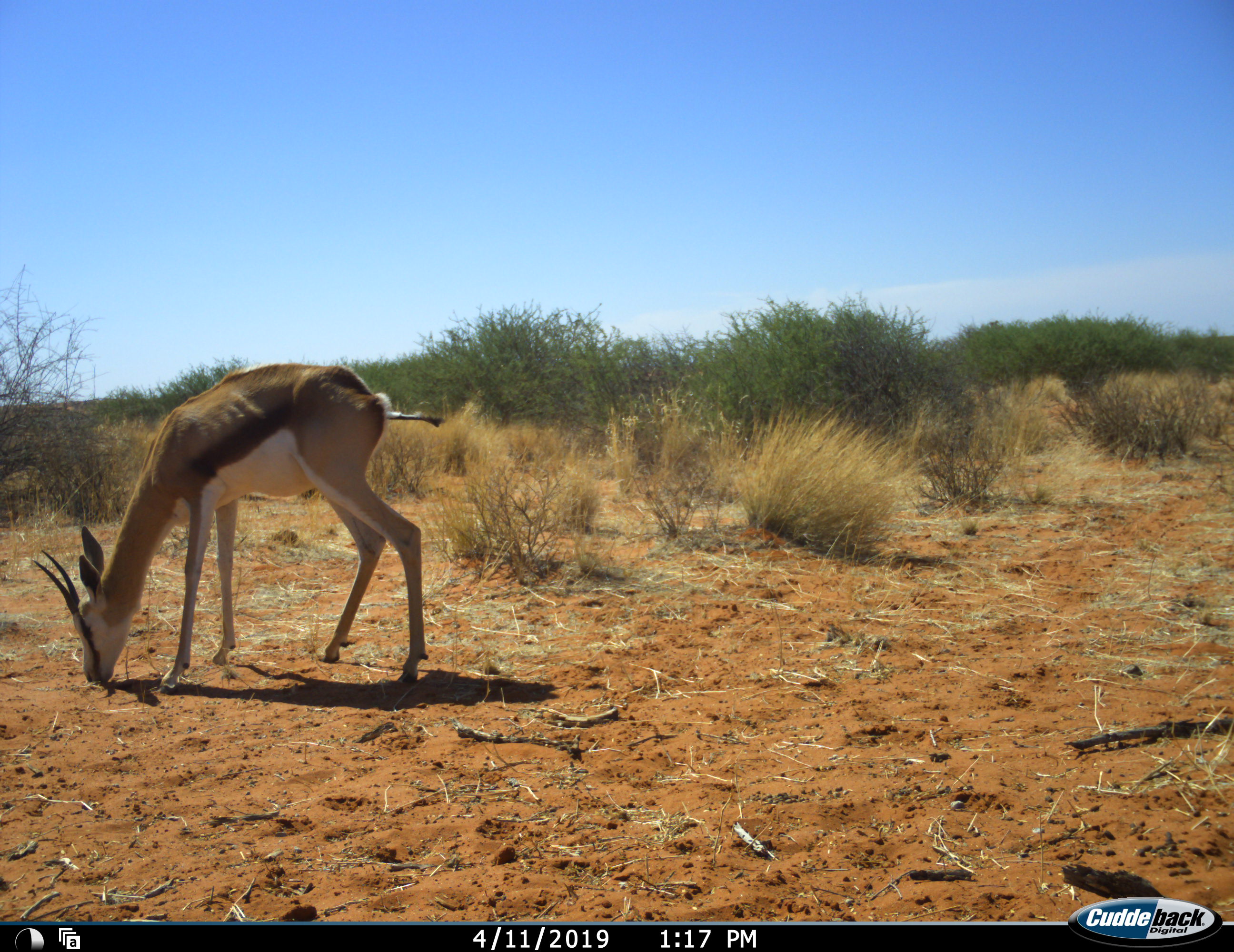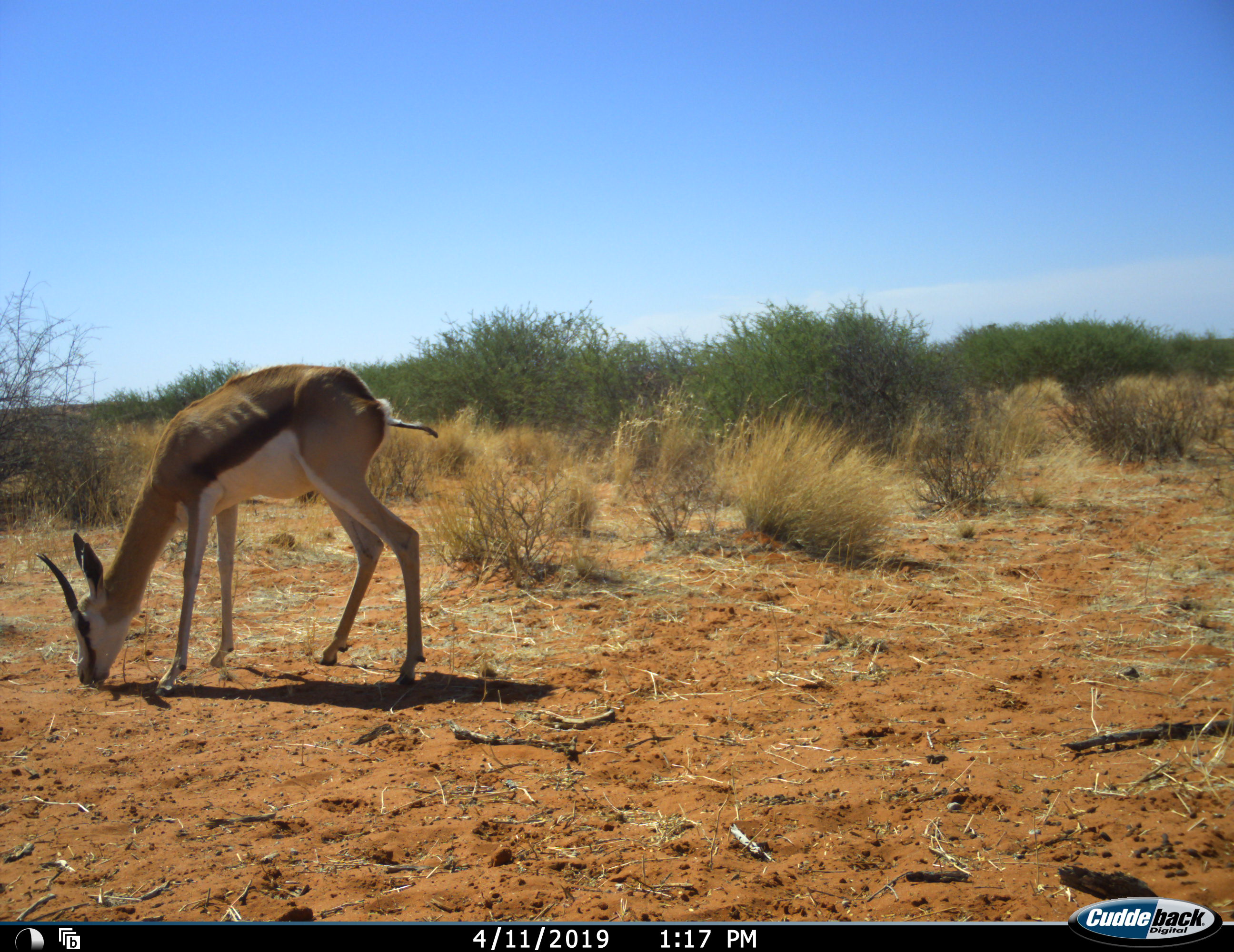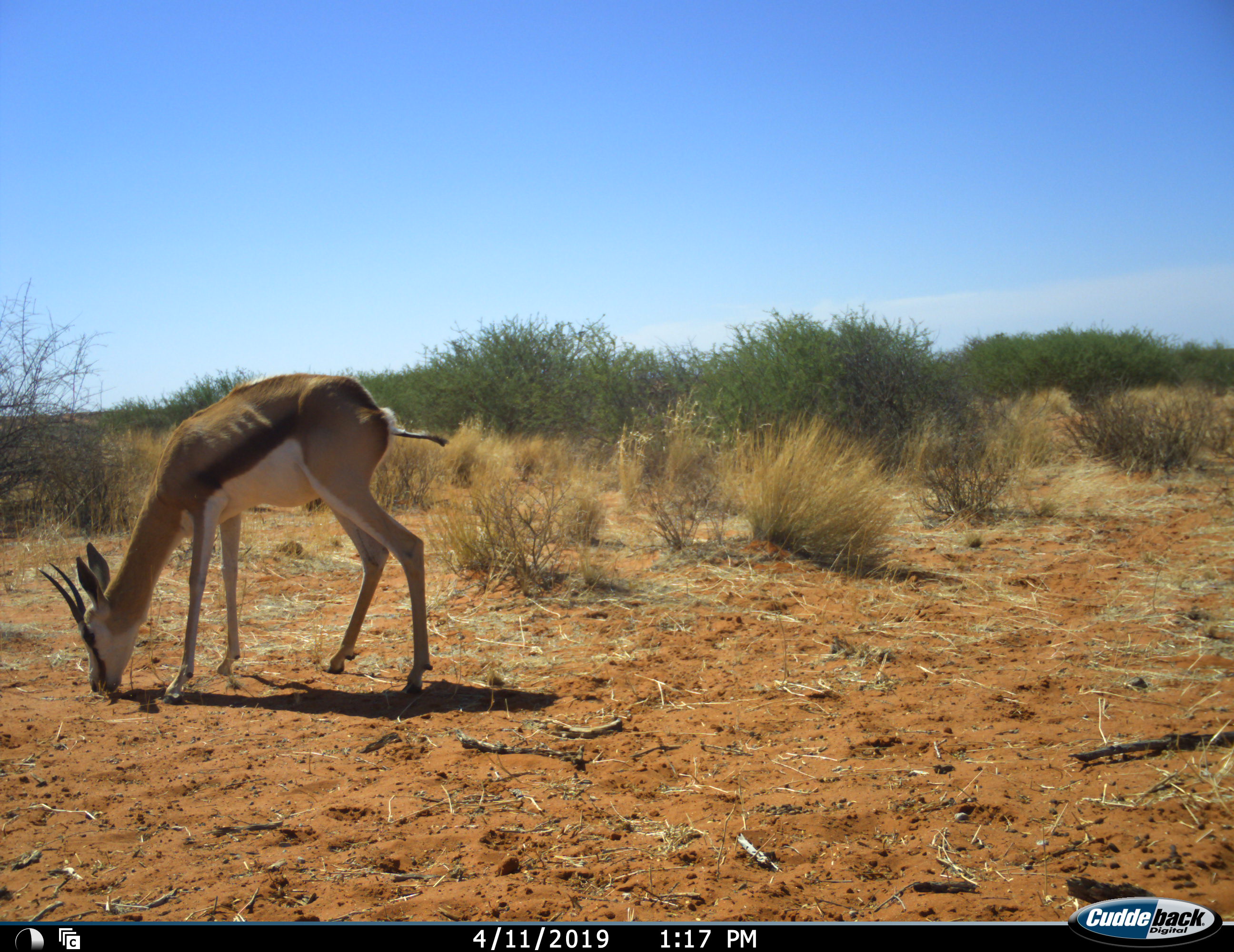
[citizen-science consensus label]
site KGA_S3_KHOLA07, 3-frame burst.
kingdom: Animalia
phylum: Chordata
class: Mammalia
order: Artiodactyla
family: Bovidae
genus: Antidorcas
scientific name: Antidorcas marsupialis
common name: springbok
Springbok (Antidorcas marsupialis), count 1. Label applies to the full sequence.